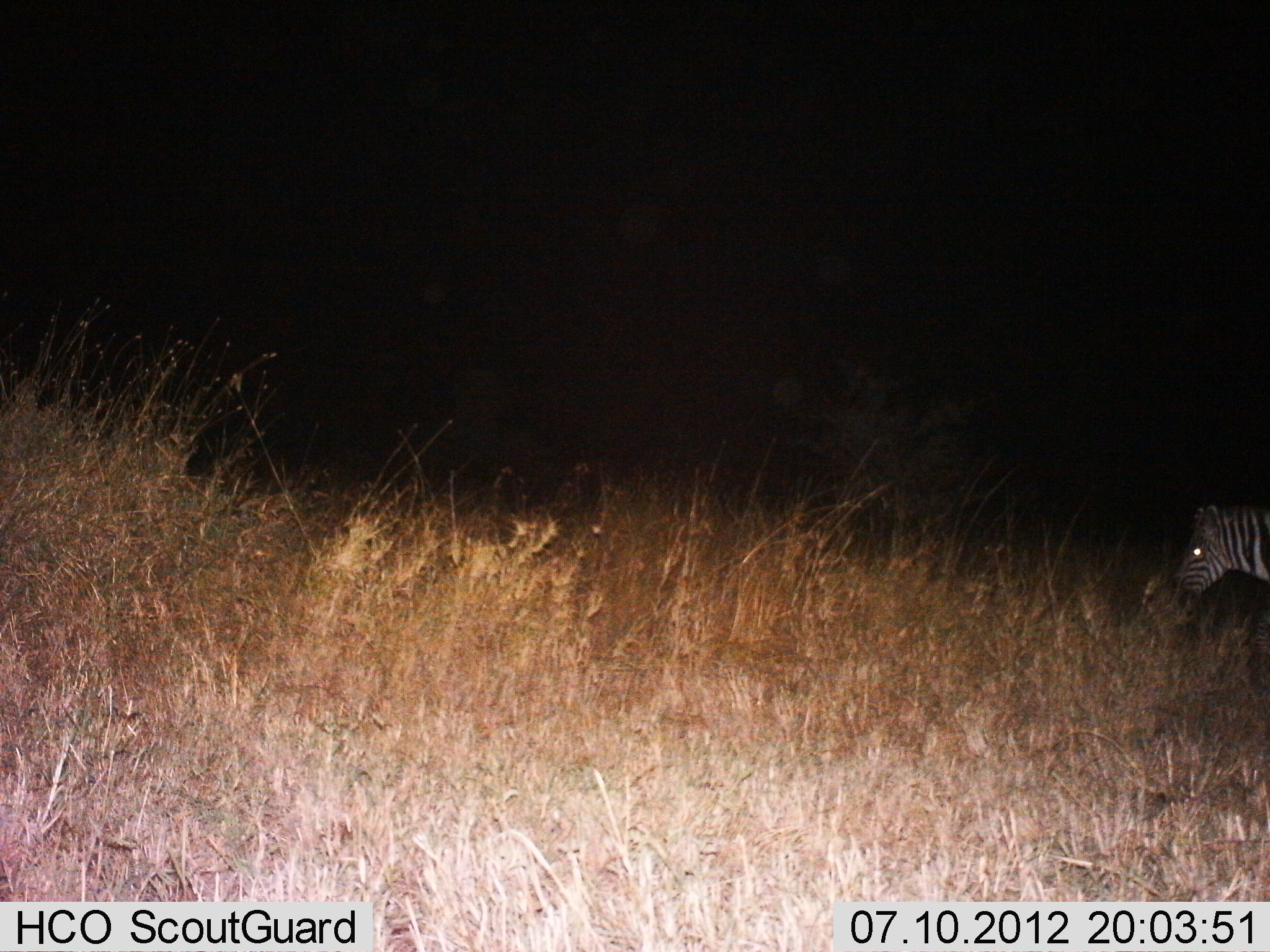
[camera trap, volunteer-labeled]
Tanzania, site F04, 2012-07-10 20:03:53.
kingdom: Animalia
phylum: Chordata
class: Mammalia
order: Perissodactyla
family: Equidae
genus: Equus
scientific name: Equus quagga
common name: plains zebra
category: zebra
Zebra (plains zebra) (Equus quagga), count 1. Behavior (volunteer vote fractions): standing 80%, resting 0%, moving 0%, interacting 0%. Young present (vote fraction): 0%. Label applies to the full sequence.